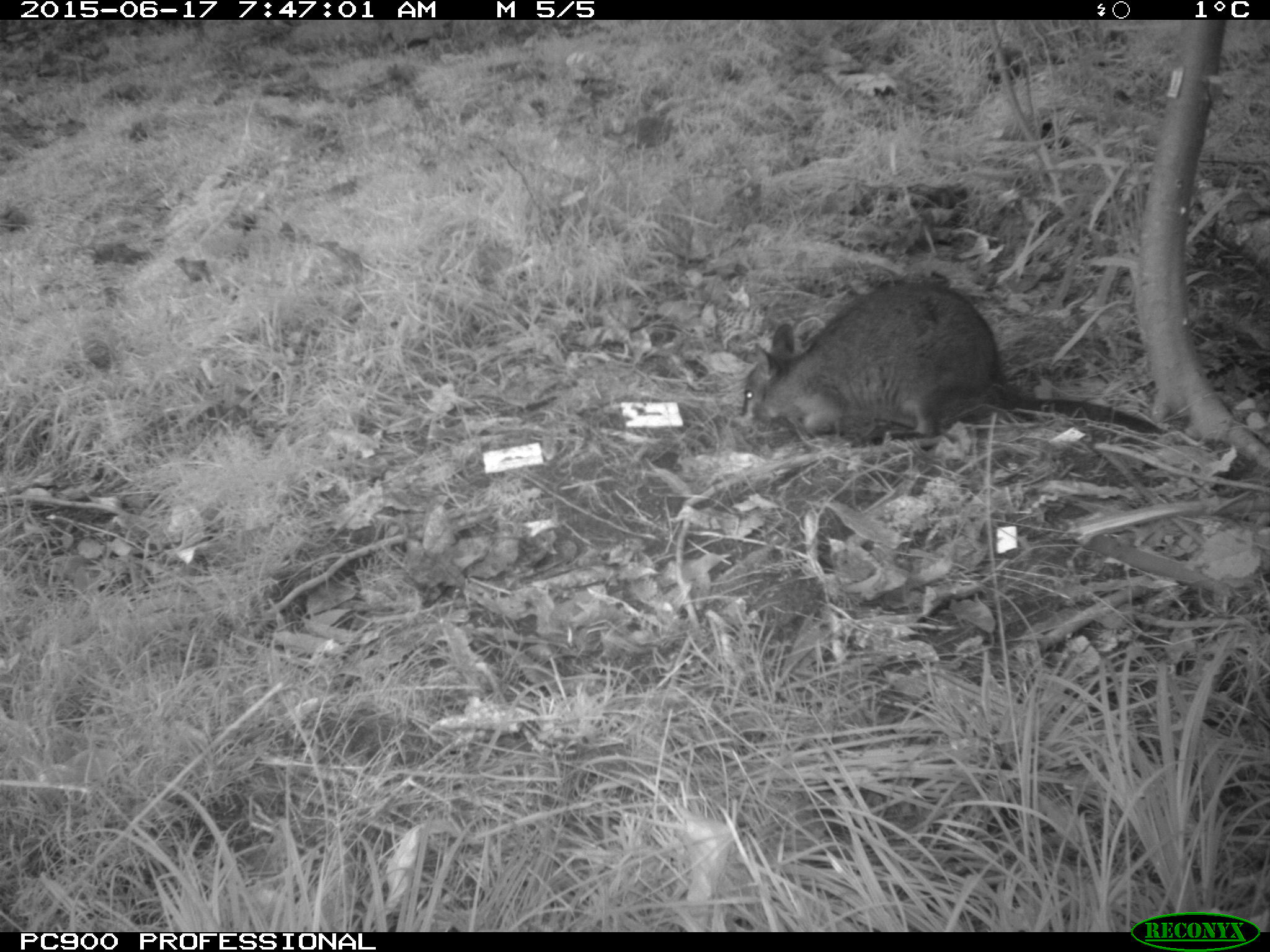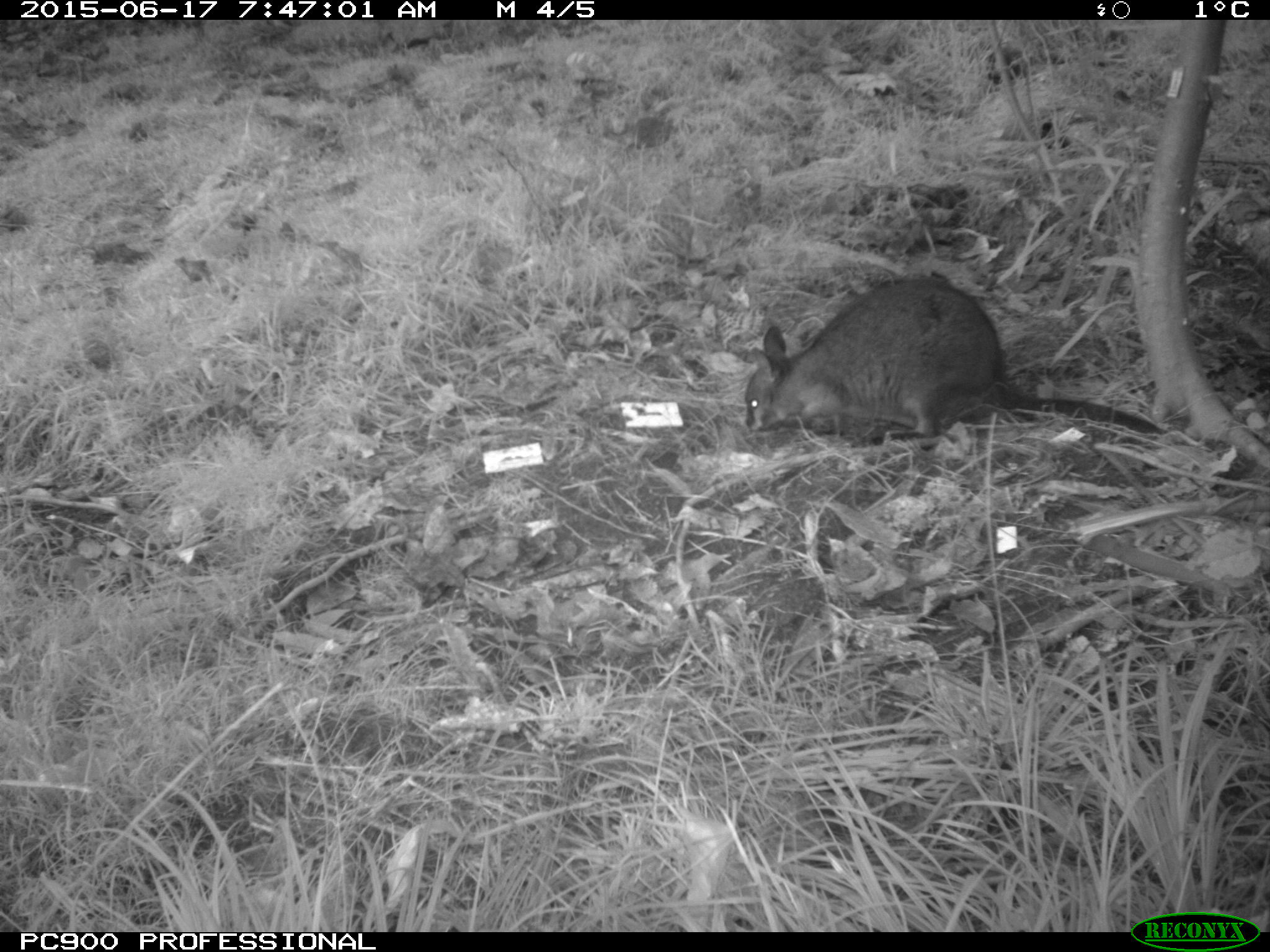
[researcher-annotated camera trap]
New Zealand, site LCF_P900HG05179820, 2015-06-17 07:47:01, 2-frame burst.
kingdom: Animalia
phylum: Chordata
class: Mammalia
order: Diprotodontia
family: Macropodidae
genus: Notamacropus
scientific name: Notamacropus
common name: wallaby